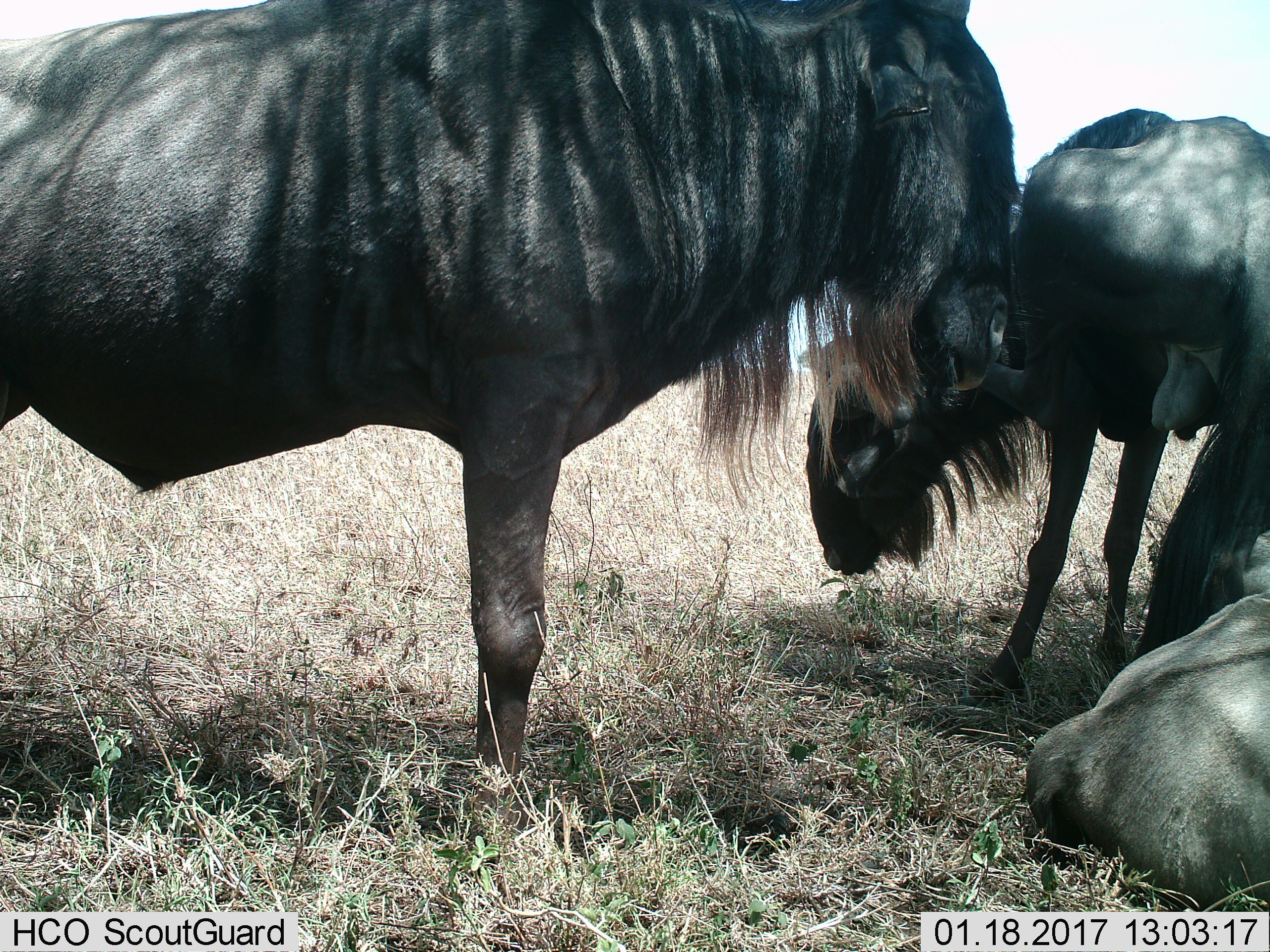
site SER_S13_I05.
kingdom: Animalia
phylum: Chordata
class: Mammalia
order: Artiodactyla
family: Bovidae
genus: Connochaetes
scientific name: Connochaetes taurinus taurinus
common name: blue wildebeest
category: wildebeestblue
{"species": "wildebeestblue (blue wildebeest) (Connochaetes taurinus taurinus)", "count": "3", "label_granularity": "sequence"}